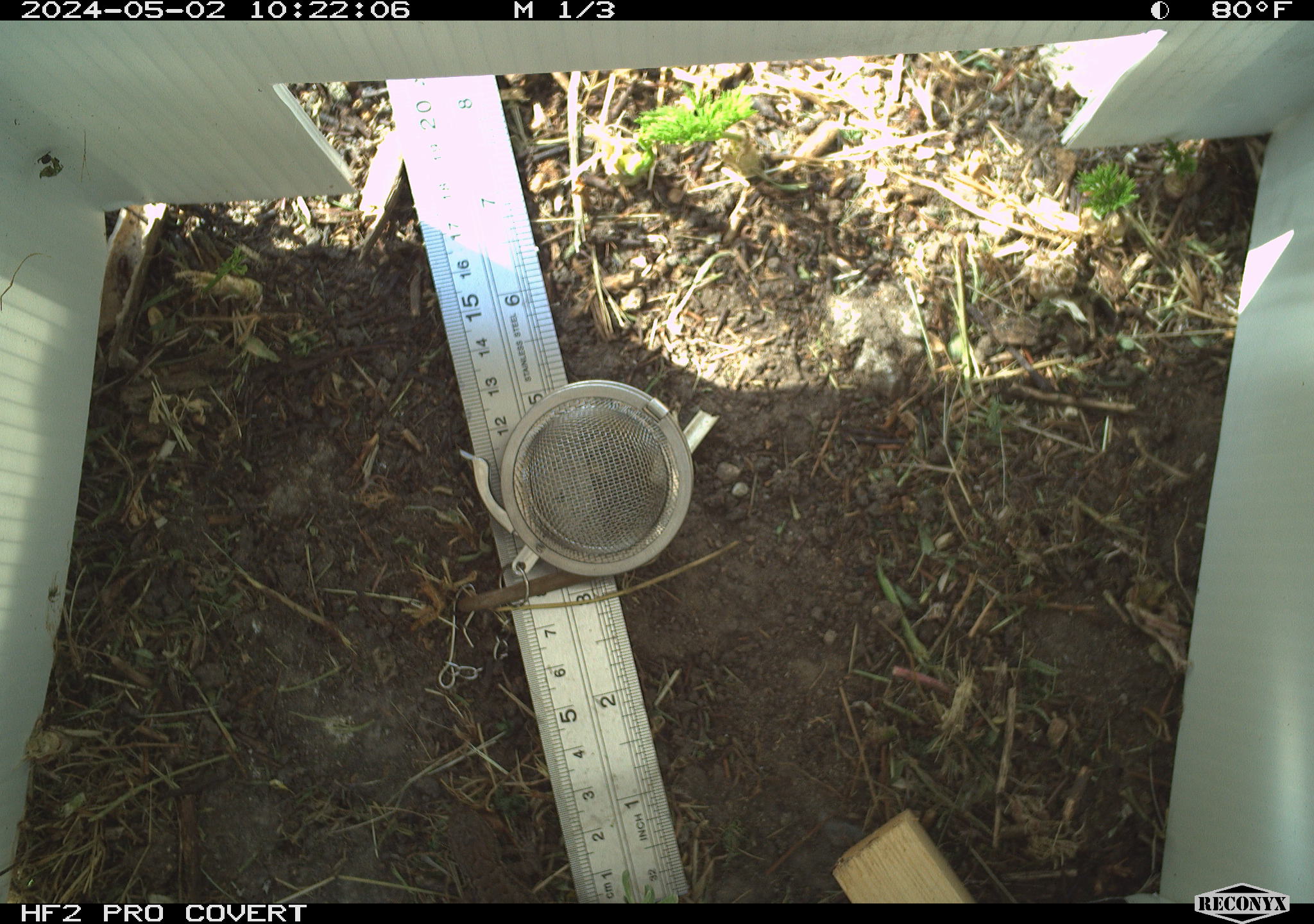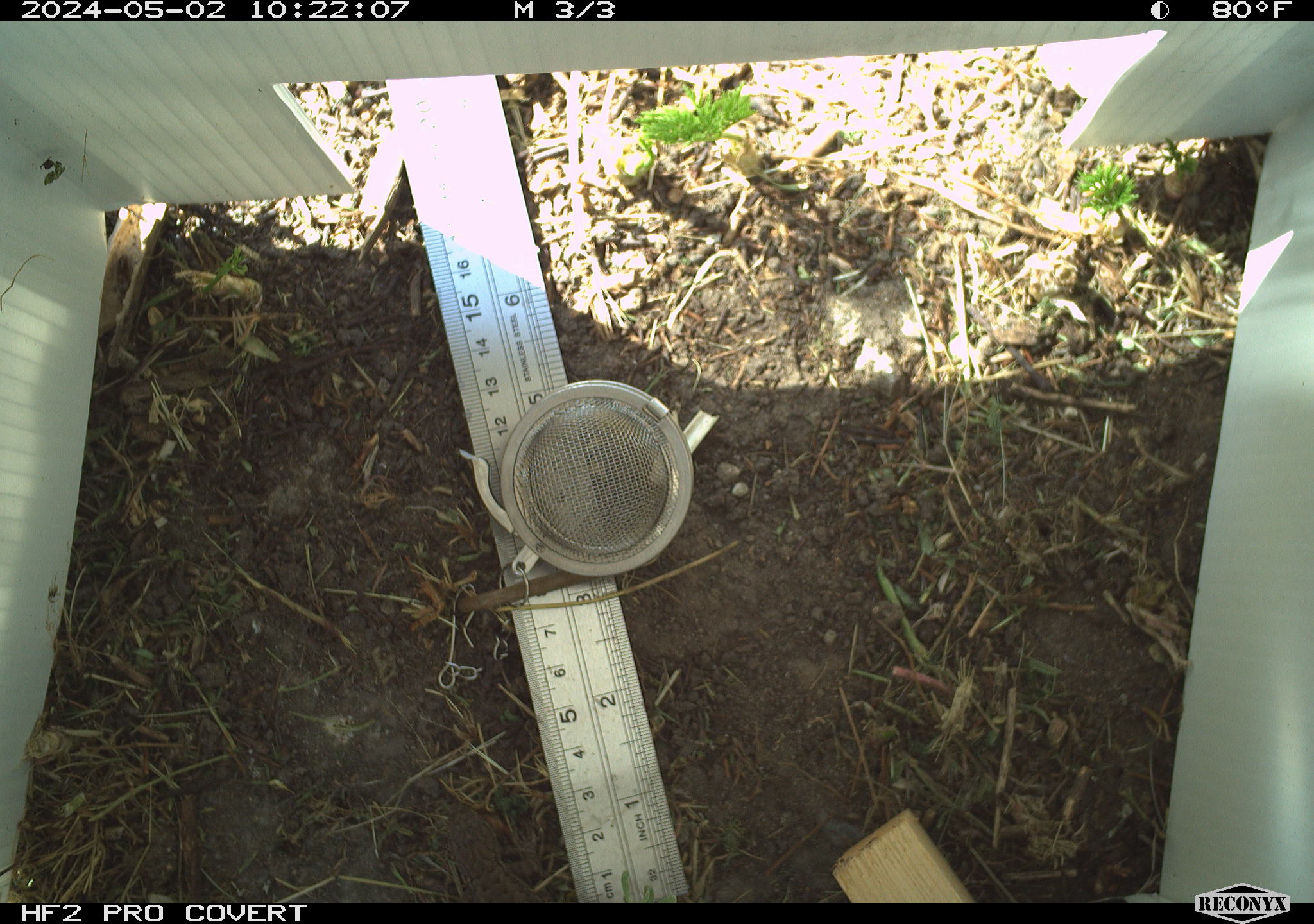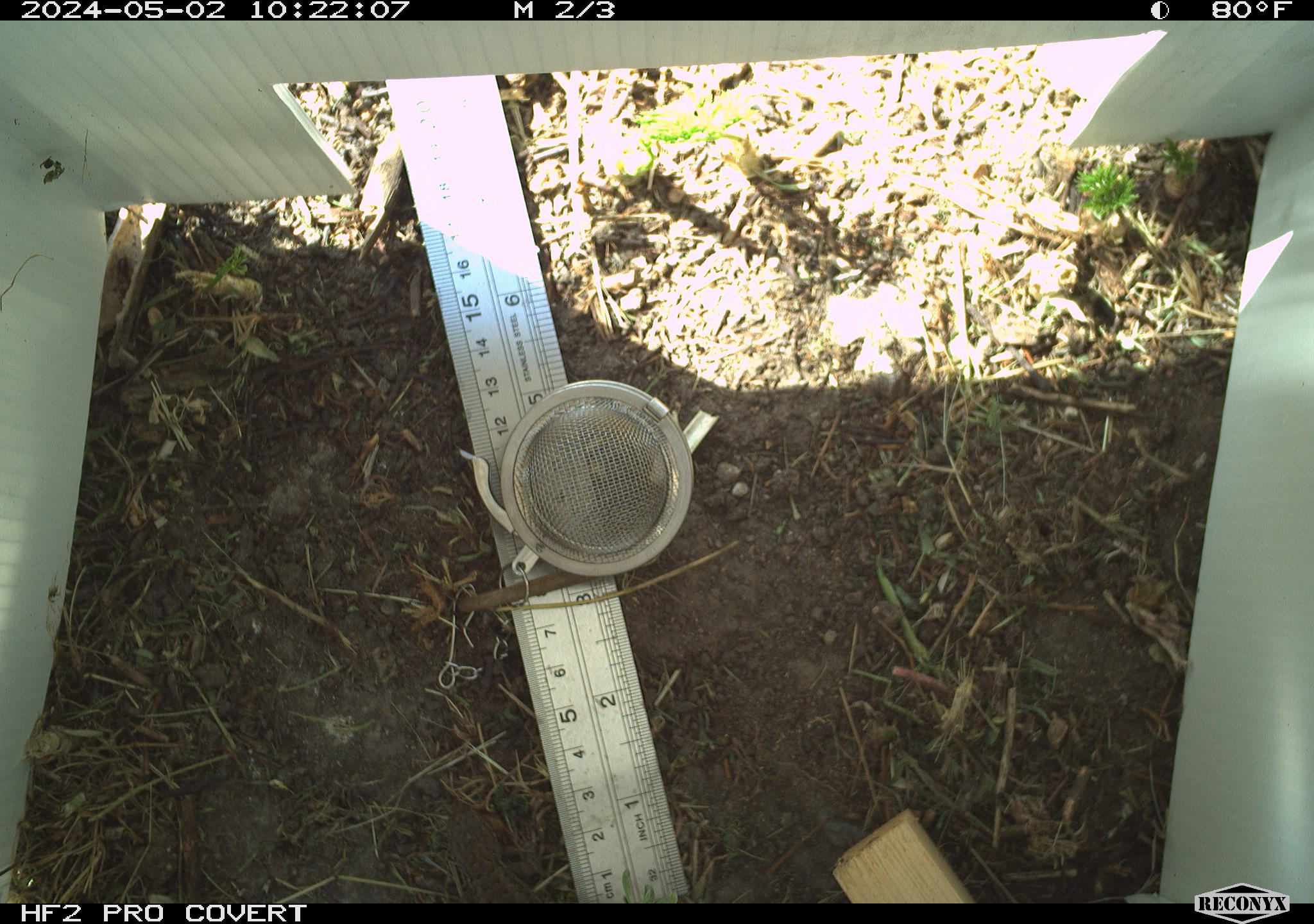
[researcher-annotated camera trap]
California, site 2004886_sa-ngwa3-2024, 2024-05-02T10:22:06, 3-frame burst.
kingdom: Animalia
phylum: Chordata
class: Reptilia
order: Squamata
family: Phrynosomatidae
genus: Sceloporus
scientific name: Sceloporus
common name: spiny lizards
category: sceloporus species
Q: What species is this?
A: Sceloporus species (spiny lizards) (Sceloporus).